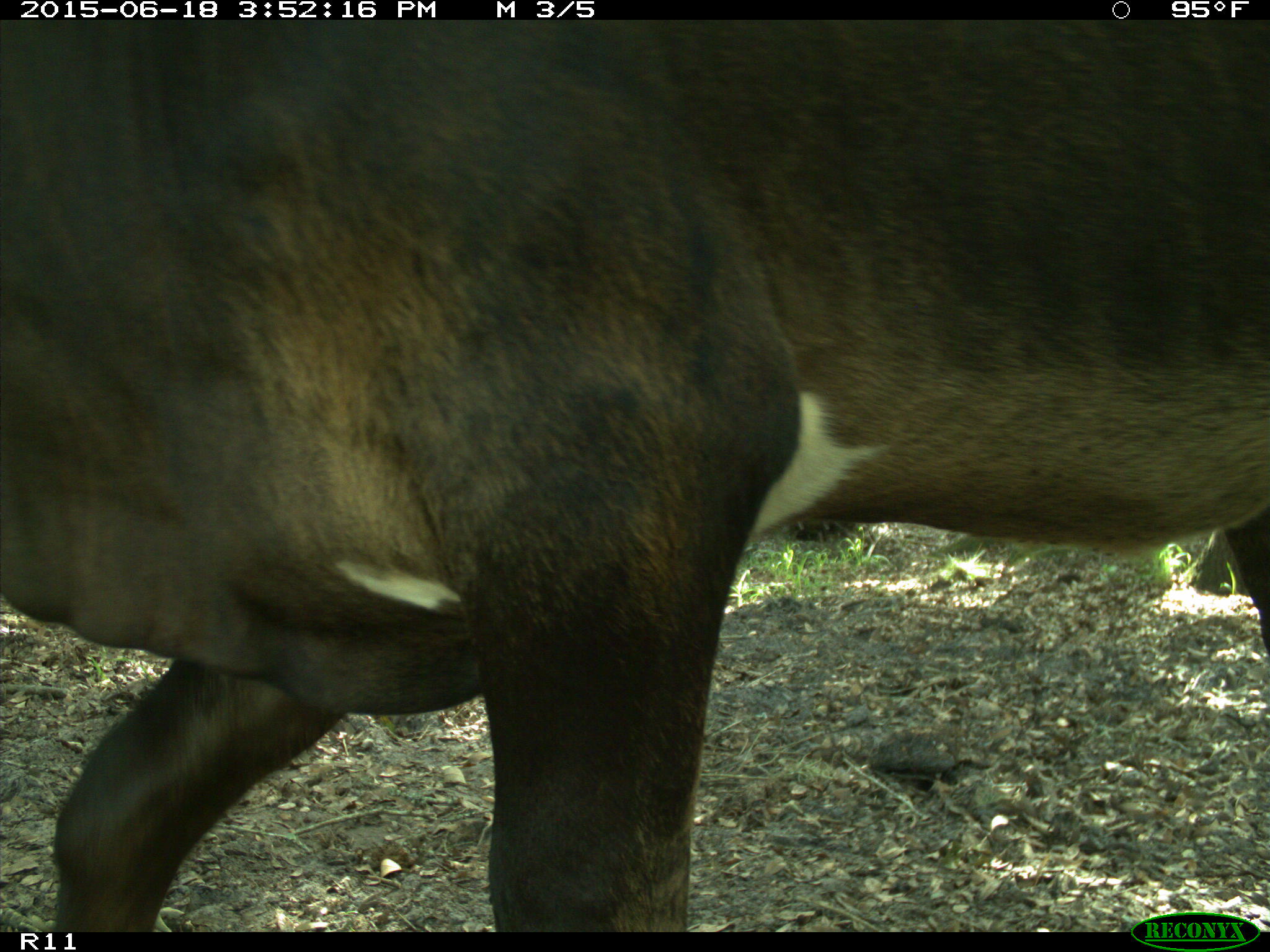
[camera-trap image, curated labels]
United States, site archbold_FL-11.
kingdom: Animalia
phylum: Chordata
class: Mammalia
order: Artiodactyla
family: Bovidae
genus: Bos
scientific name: Bos taurus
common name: domestic cow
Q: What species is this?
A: Bos taurus (domestic cow).